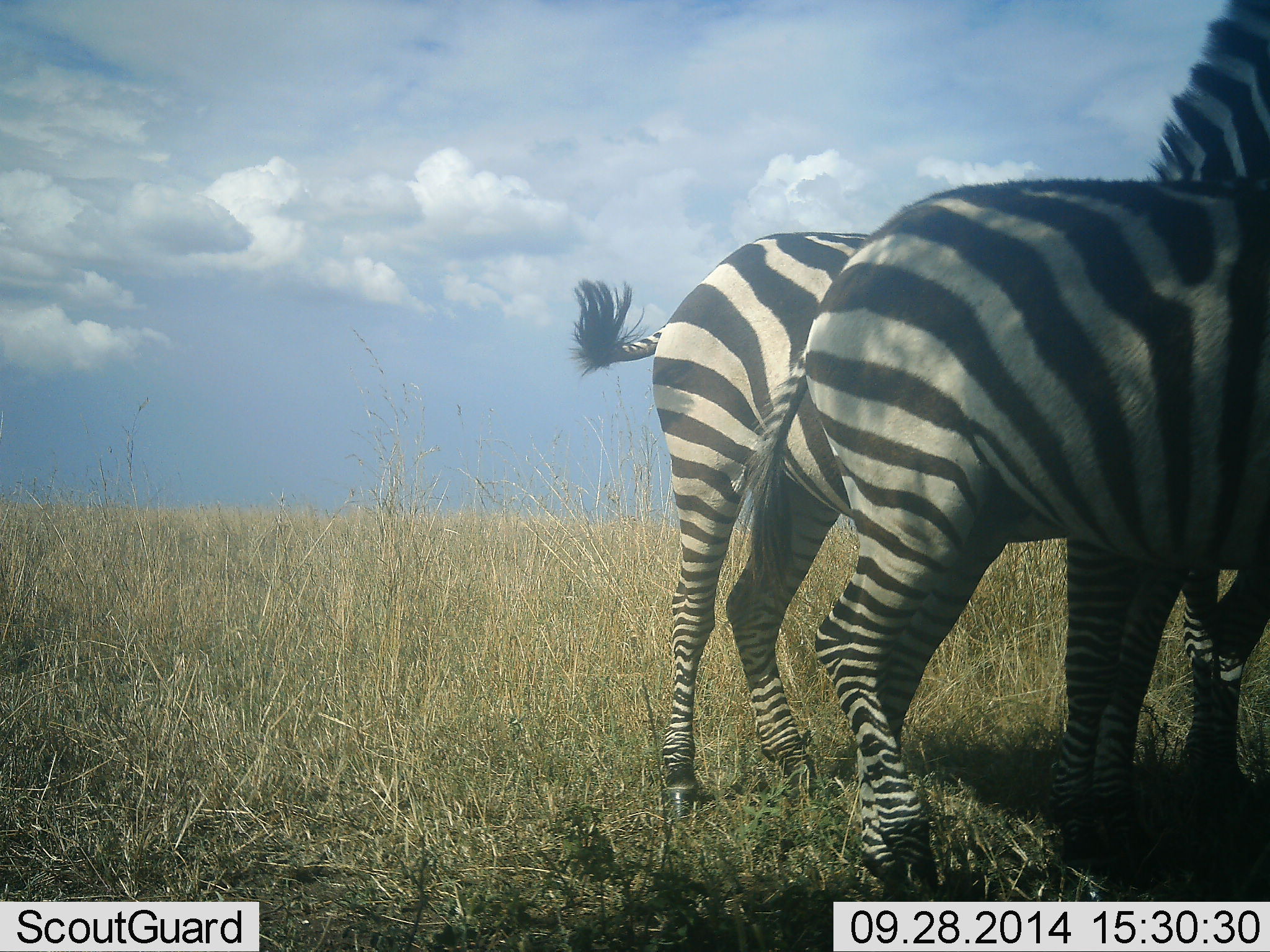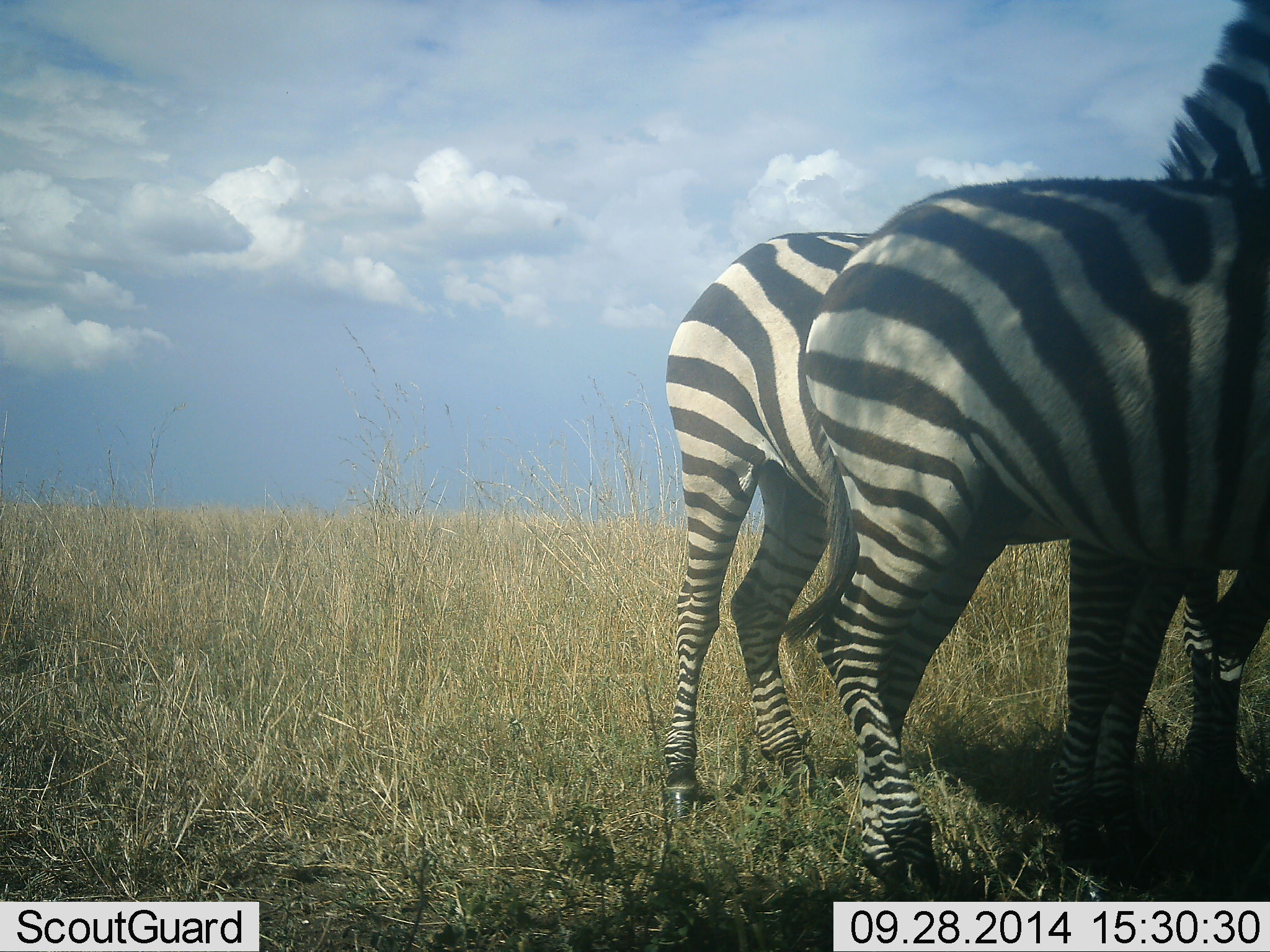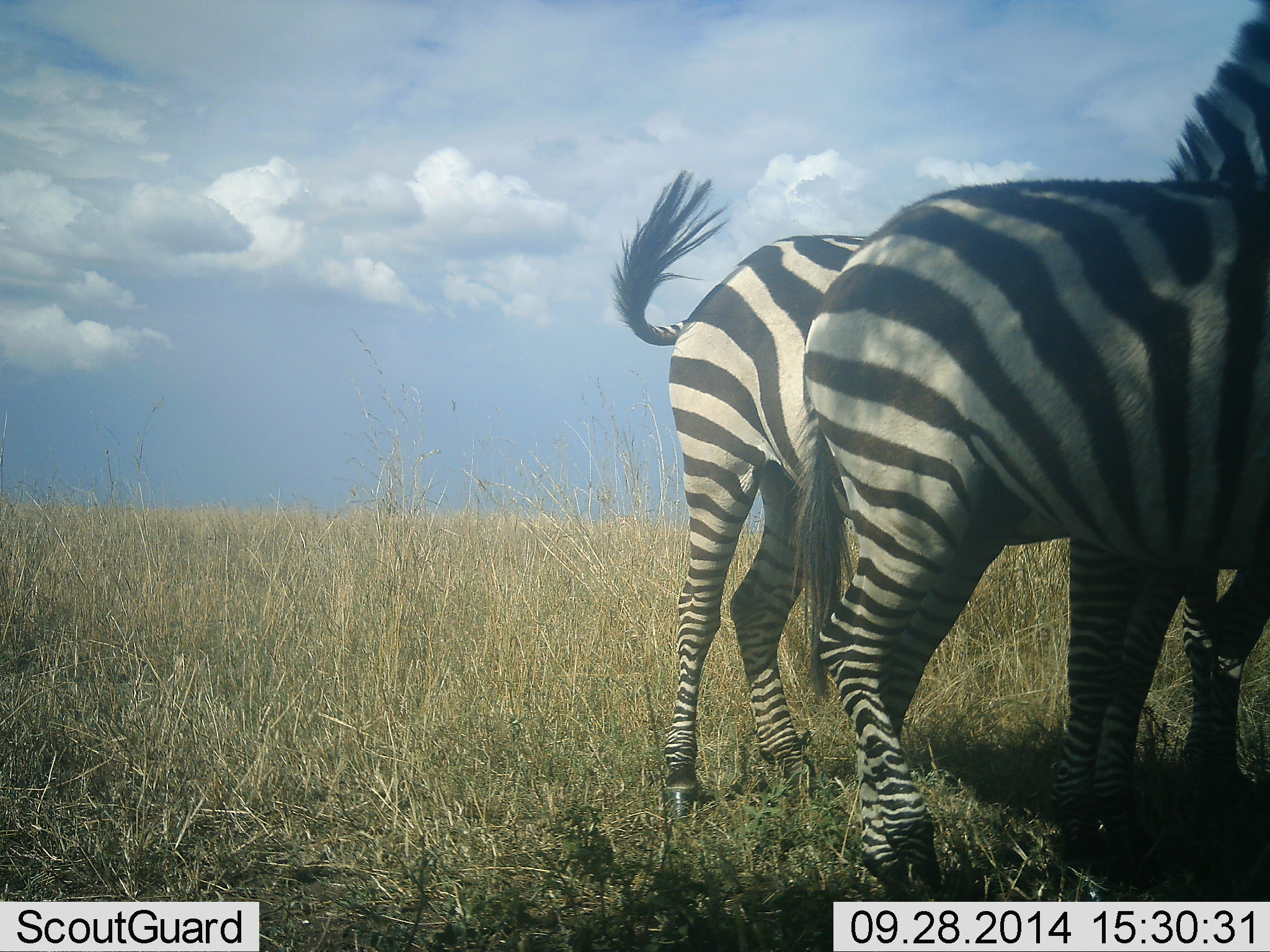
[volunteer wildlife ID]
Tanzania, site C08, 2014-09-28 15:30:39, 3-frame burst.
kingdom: Animalia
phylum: Chordata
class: Mammalia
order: Perissodactyla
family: Equidae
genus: Equus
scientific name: Equus quagga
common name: plains zebra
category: zebra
Zebra (plains zebra) (Equus quagga), count 2. Behavior (volunteer vote fractions): standing 90%, resting 0%, moving 0%, interacting 10%. Young present (vote fraction): 0%. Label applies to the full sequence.